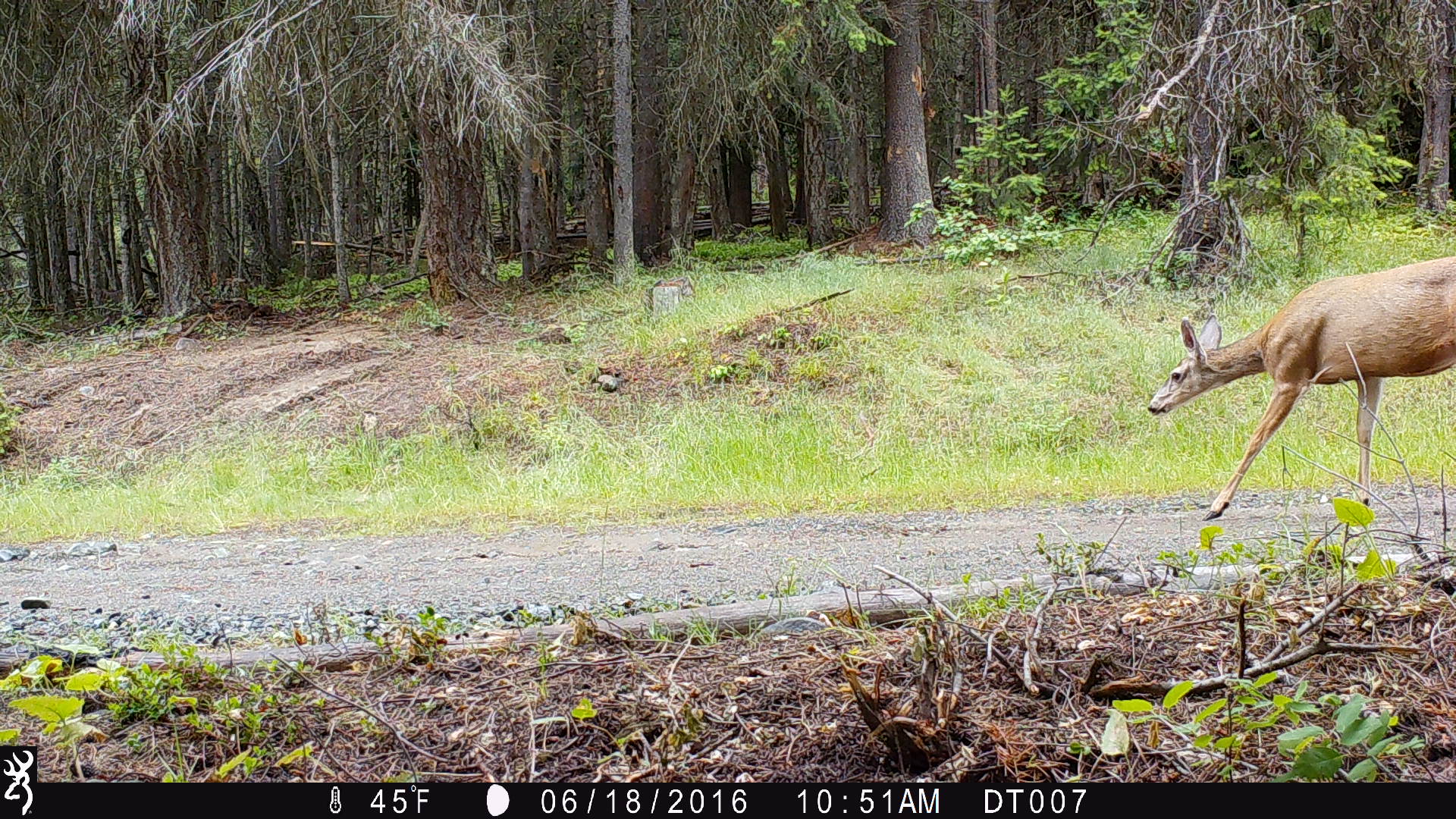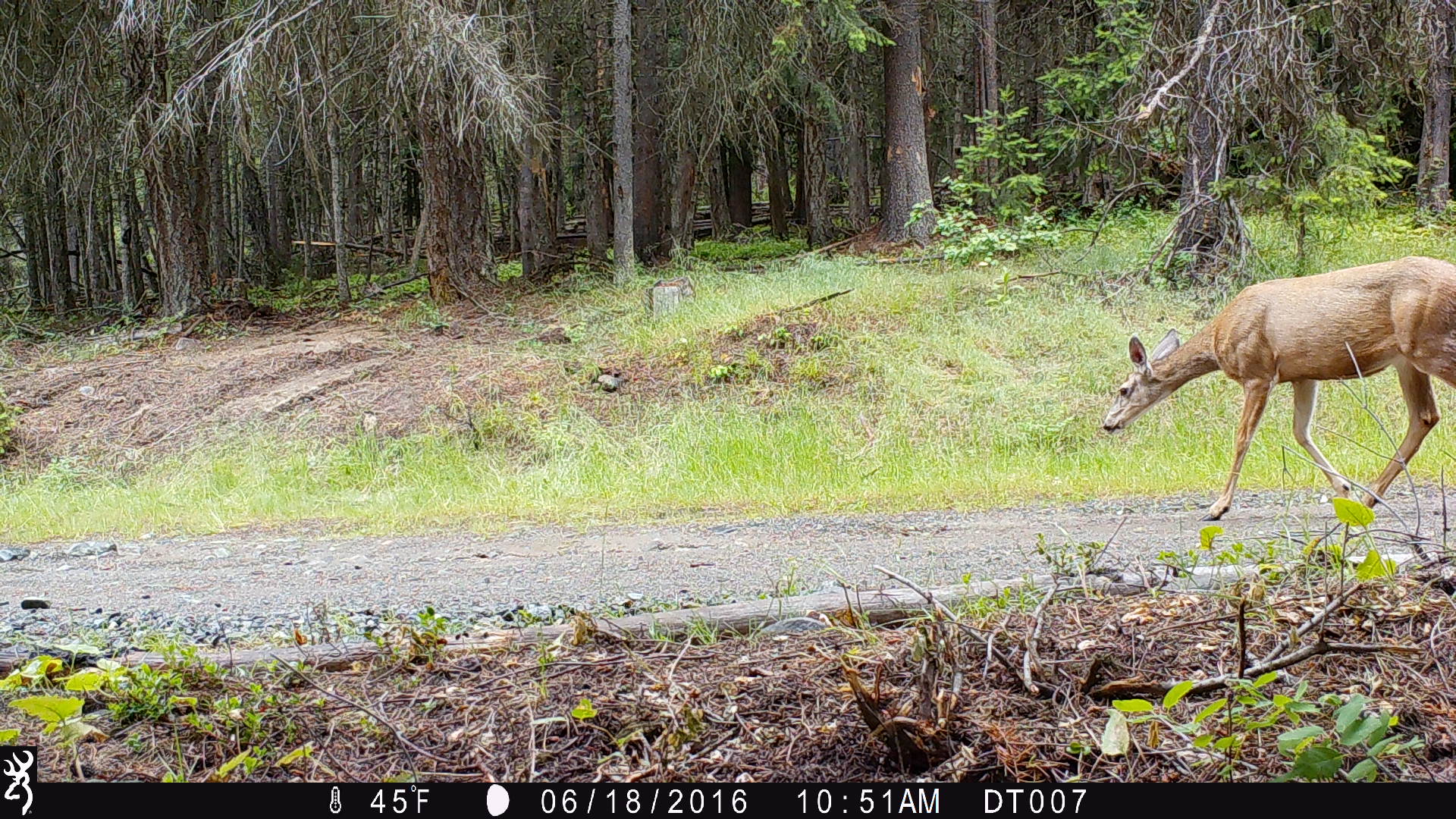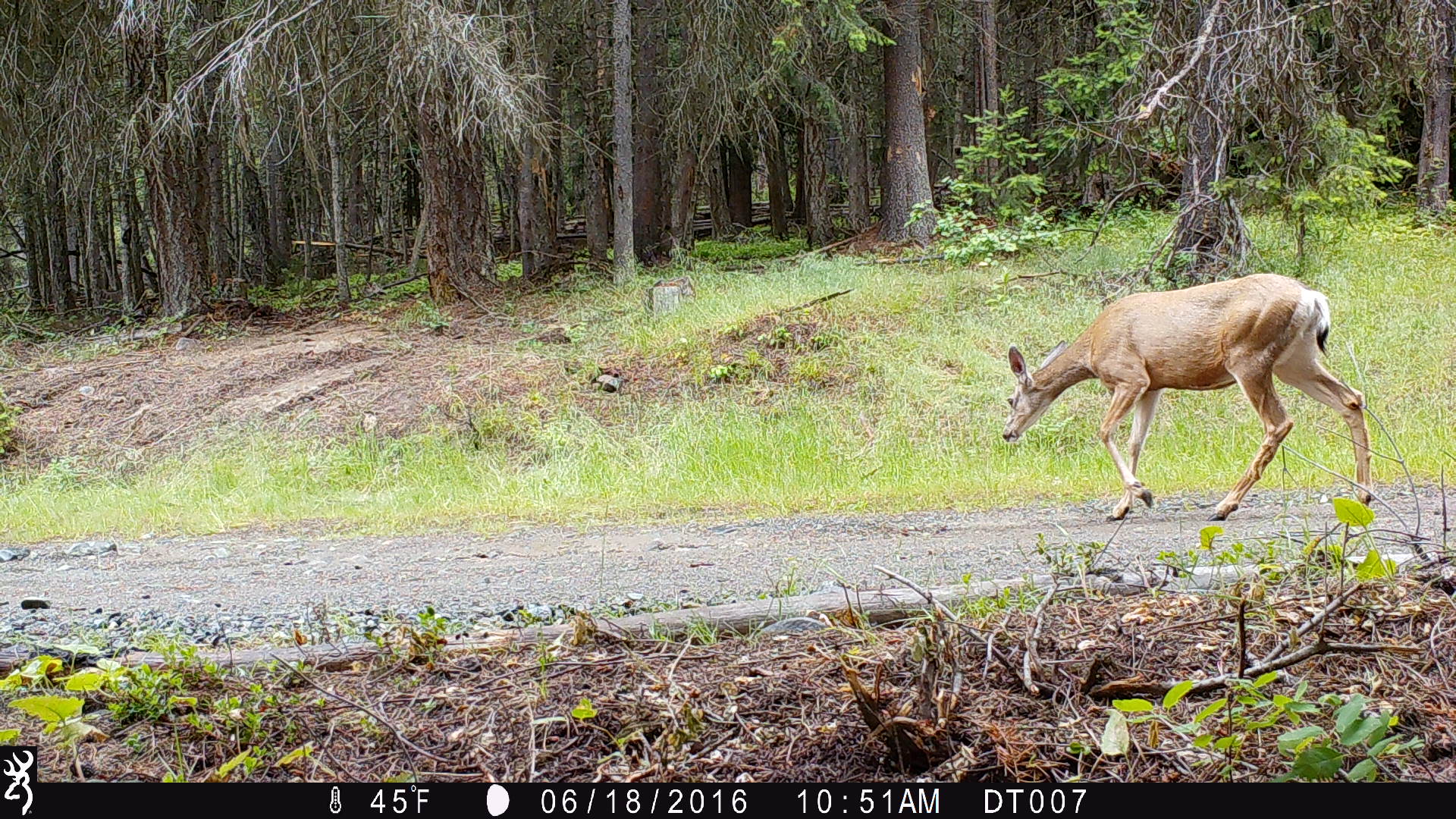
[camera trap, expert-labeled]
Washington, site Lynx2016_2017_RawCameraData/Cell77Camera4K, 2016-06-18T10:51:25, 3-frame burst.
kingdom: Animalia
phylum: Chordata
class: Mammalia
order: Artiodactyla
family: Cervidae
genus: Odocoileus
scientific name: Odocoileus hemionus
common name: mule deer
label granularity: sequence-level